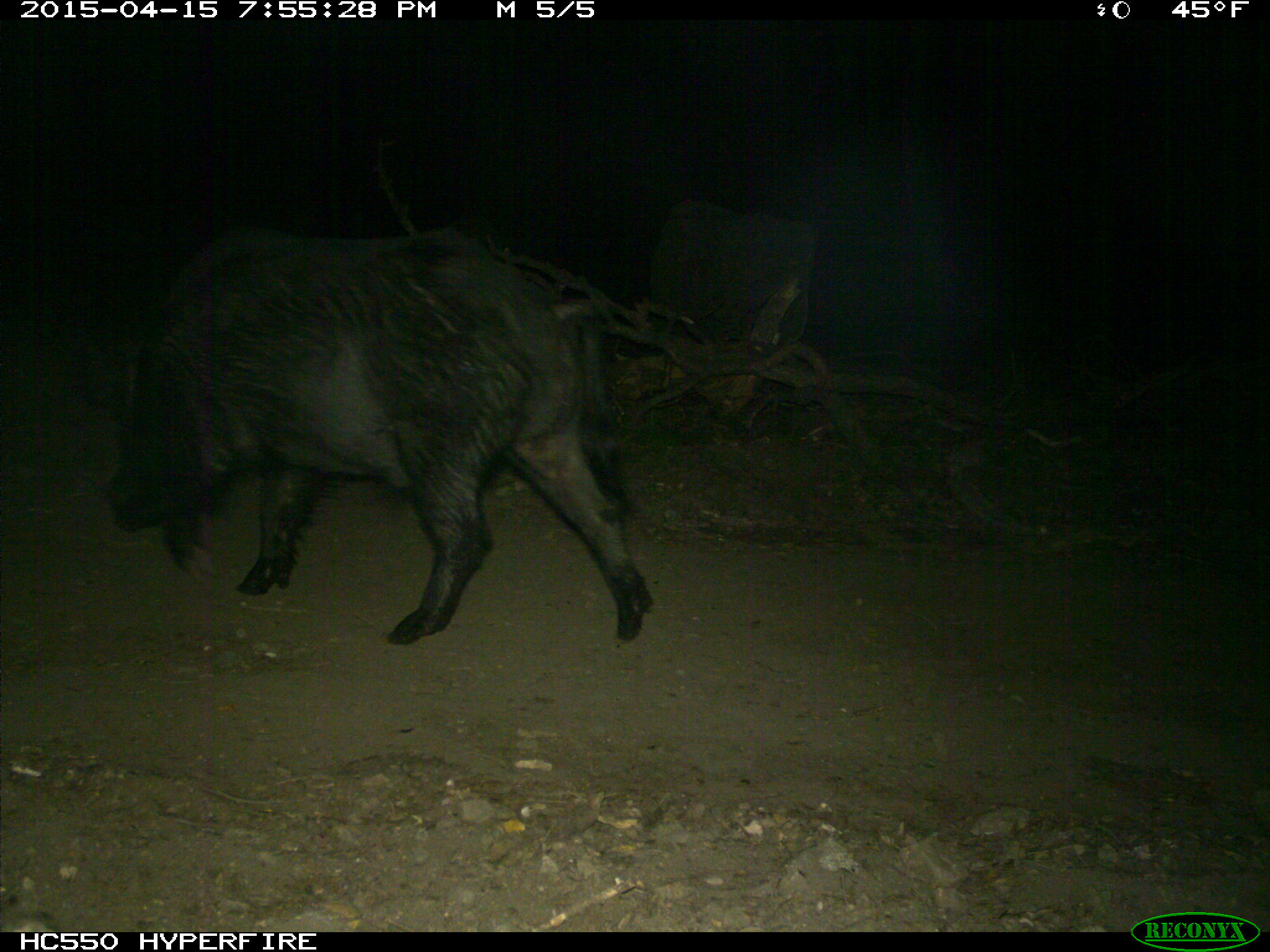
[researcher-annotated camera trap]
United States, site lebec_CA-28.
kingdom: Animalia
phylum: Chordata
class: Mammalia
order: Artiodactyla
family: Suidae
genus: Sus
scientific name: Sus scrofa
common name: wild boar